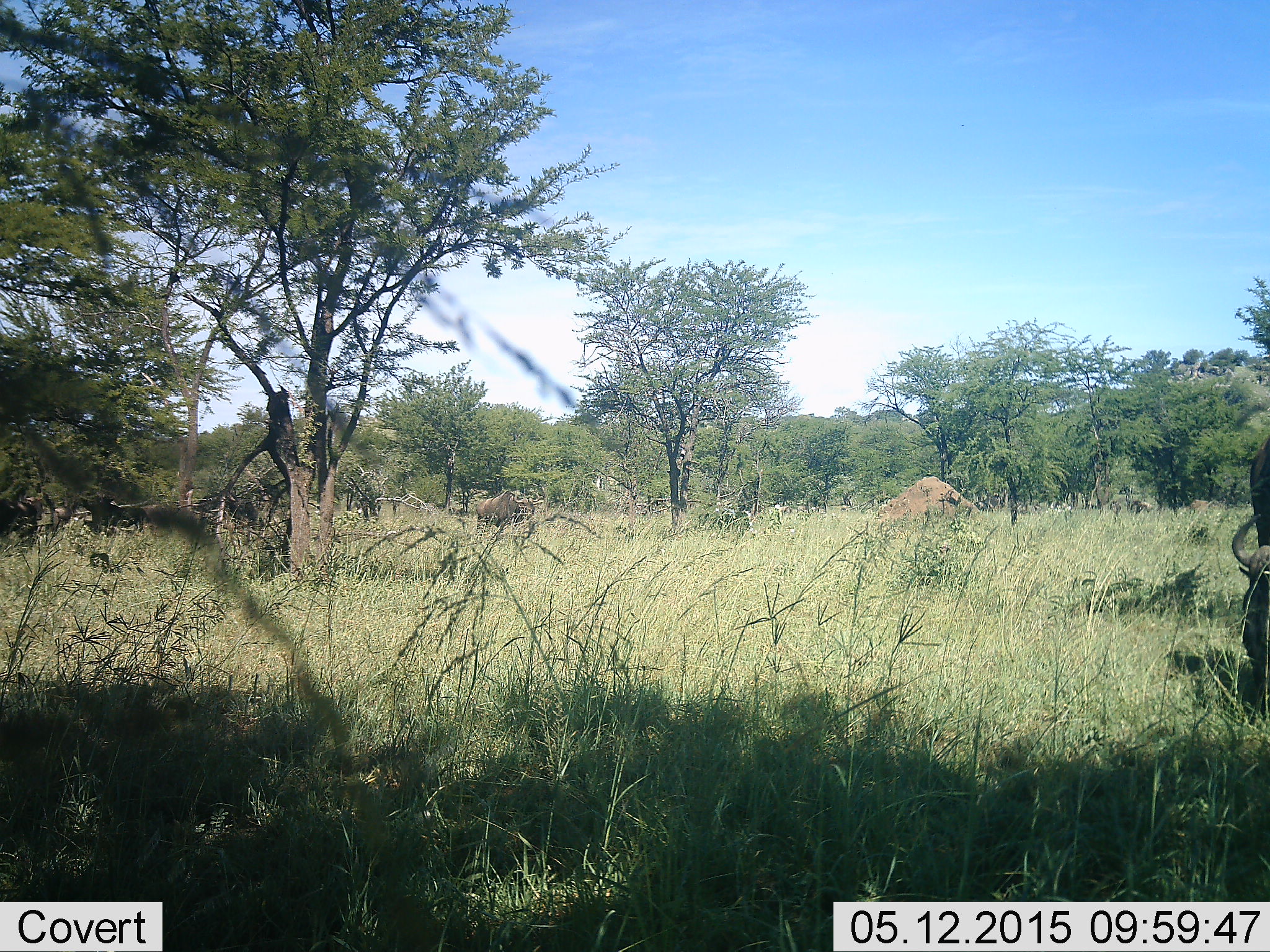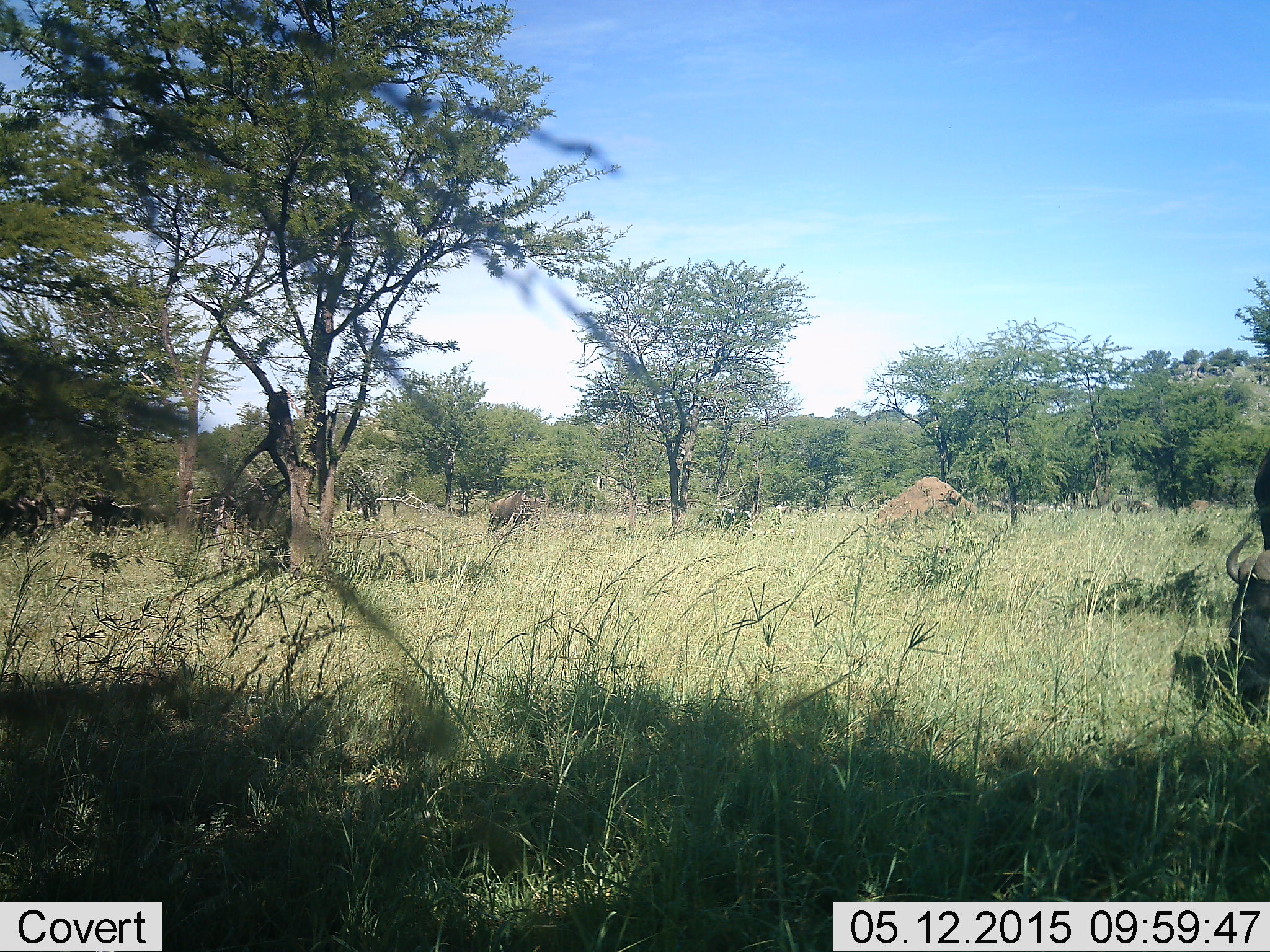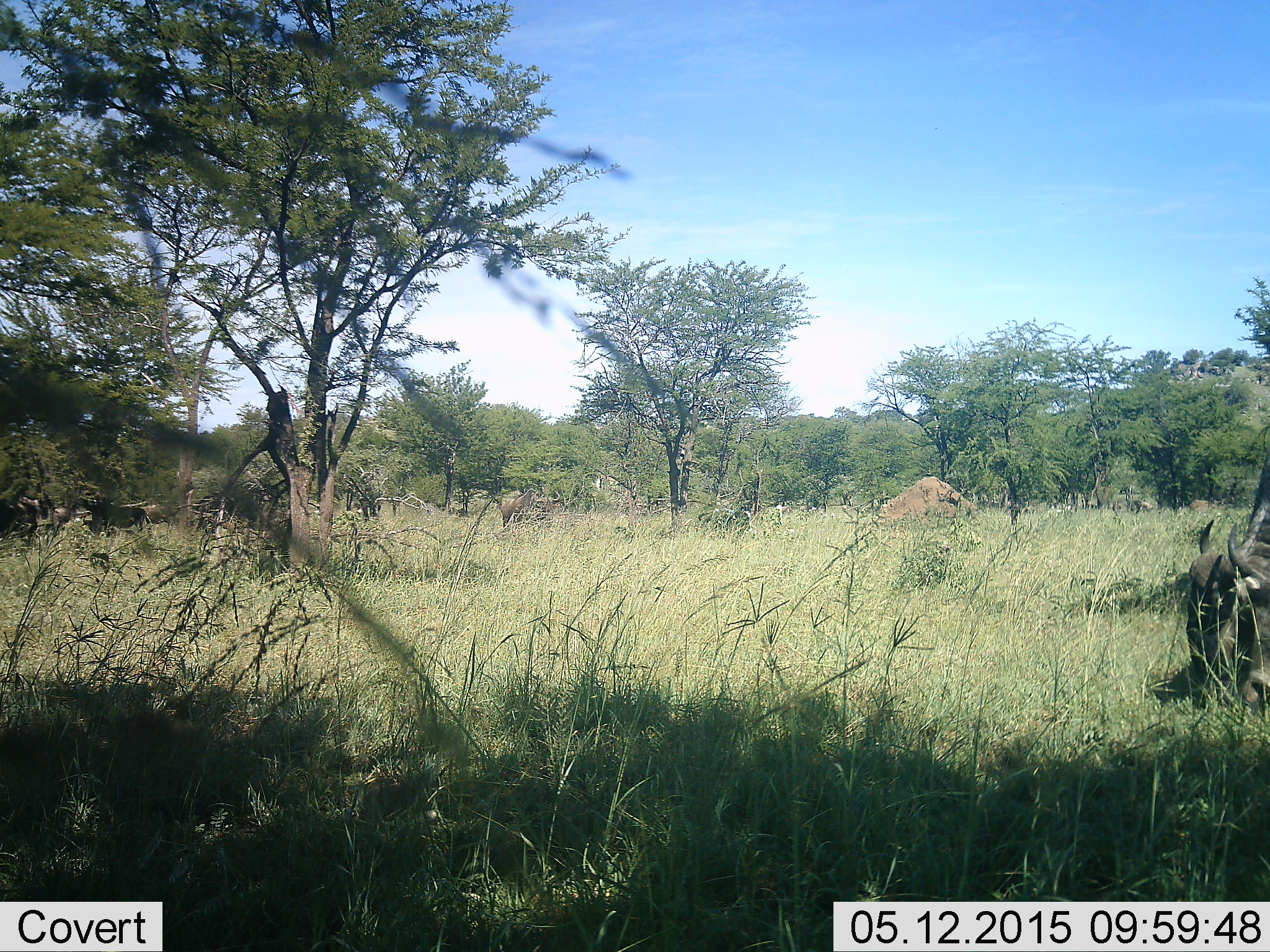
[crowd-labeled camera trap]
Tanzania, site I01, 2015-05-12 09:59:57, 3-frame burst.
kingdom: Animalia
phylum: Chordata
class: Mammalia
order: Artiodactyla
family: Bovidae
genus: Connochaetes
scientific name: Connochaetes taurinus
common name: blue wildebeest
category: wildebeest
Wildebeest (blue wildebeest) (Connochaetes taurinus), count 2. Behavior (volunteer vote fractions): standing 50%, resting 10%, moving 60%, interacting 0%. Young present (vote fraction): 0%. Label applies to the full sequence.